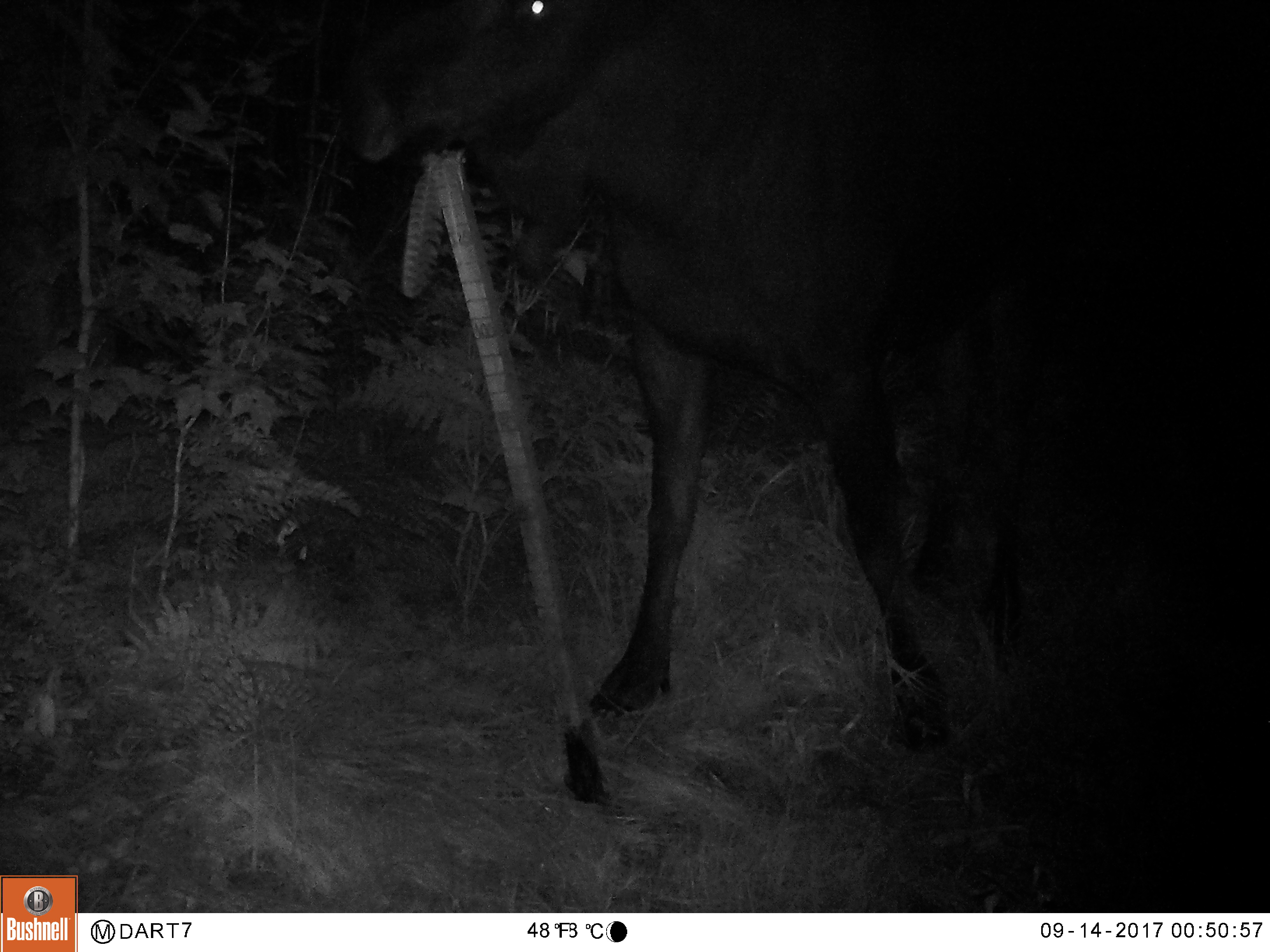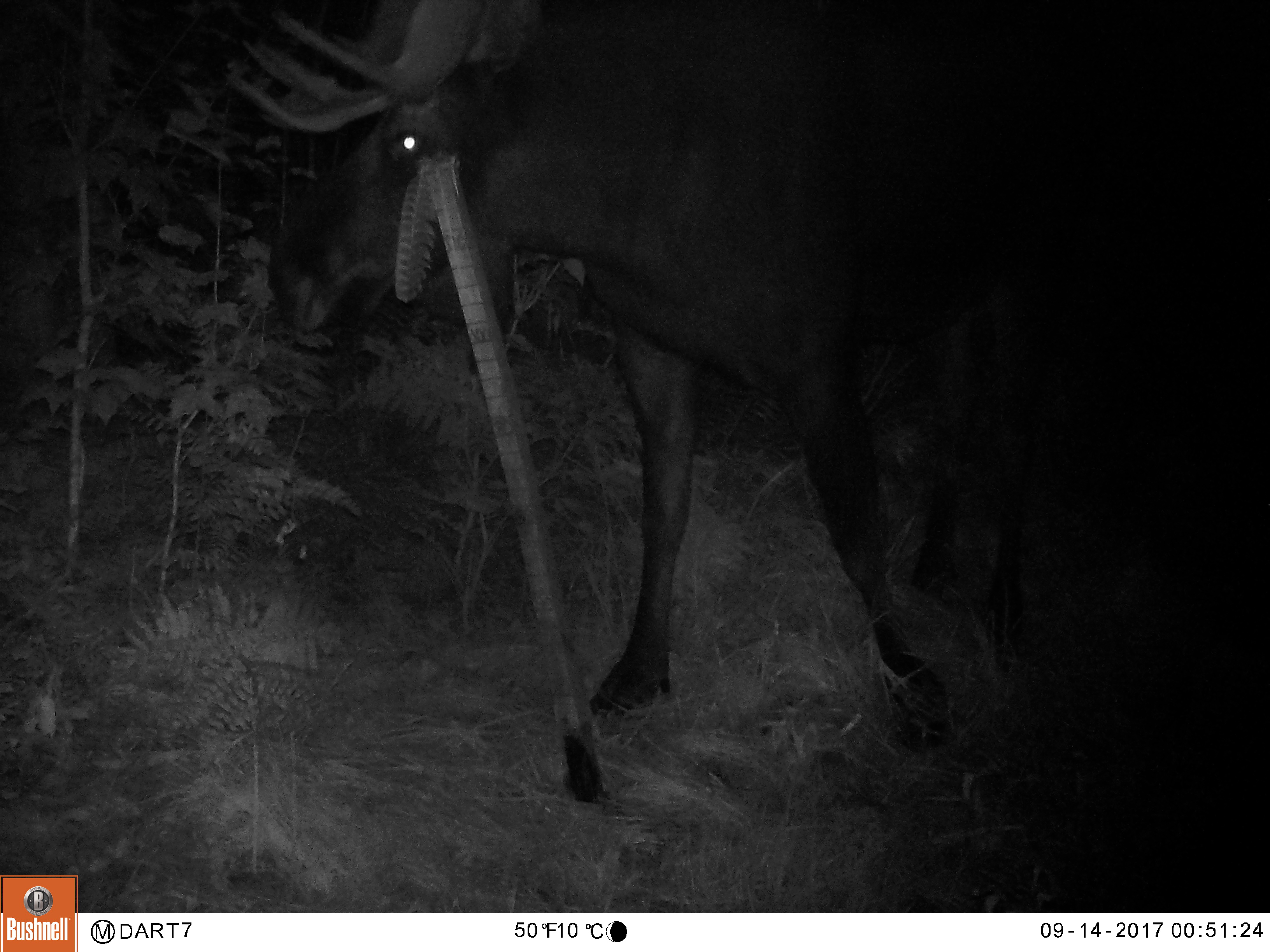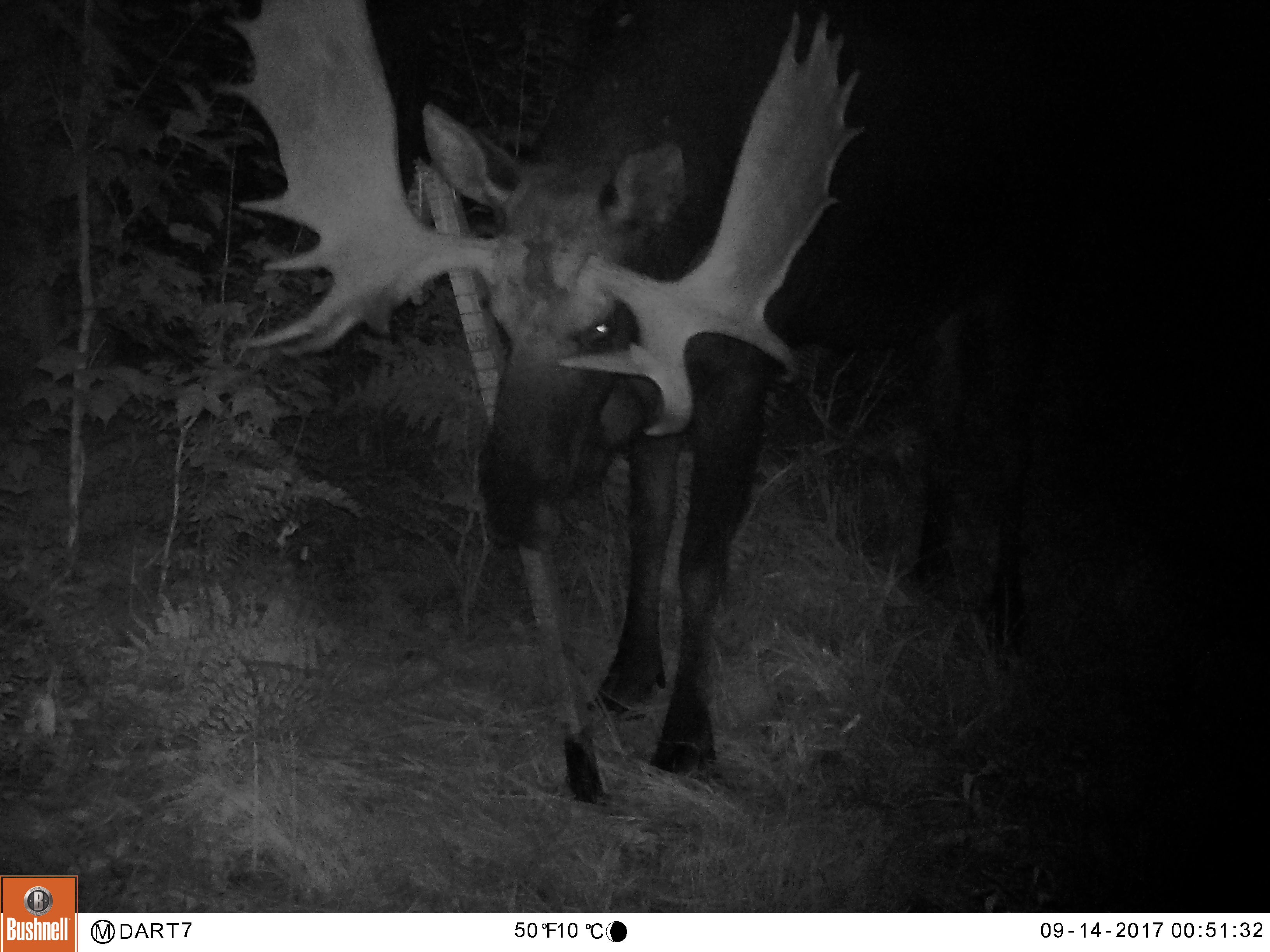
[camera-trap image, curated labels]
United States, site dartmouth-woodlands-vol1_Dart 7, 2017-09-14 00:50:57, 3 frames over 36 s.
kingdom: Animalia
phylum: Chordata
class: Mammalia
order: Artiodactyla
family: Cervidae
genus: Alces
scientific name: Alces alces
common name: moose